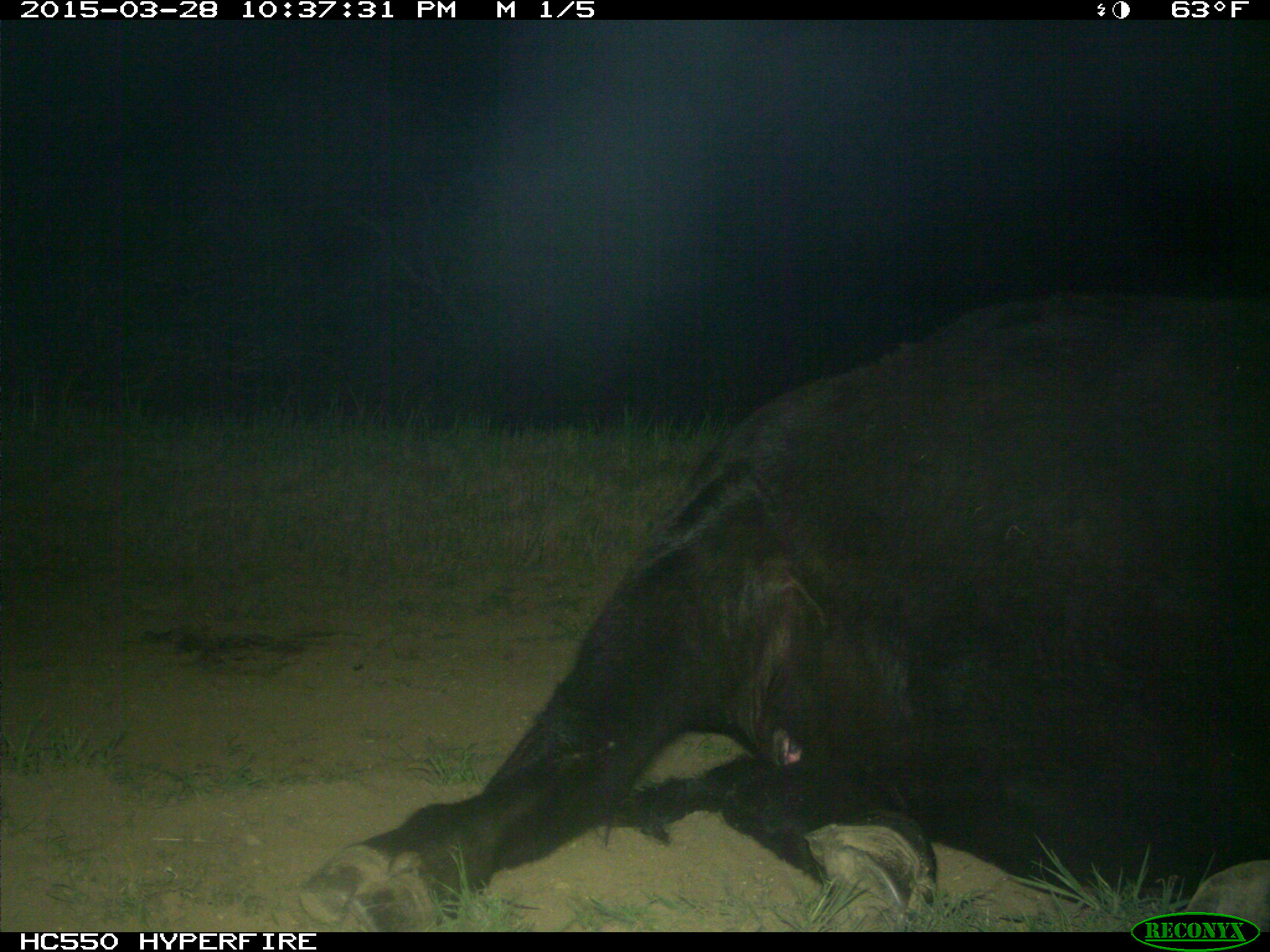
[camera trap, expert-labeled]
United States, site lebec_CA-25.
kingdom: Animalia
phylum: Chordata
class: Mammalia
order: Artiodactyla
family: Bovidae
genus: Bos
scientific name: Bos taurus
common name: domestic cow